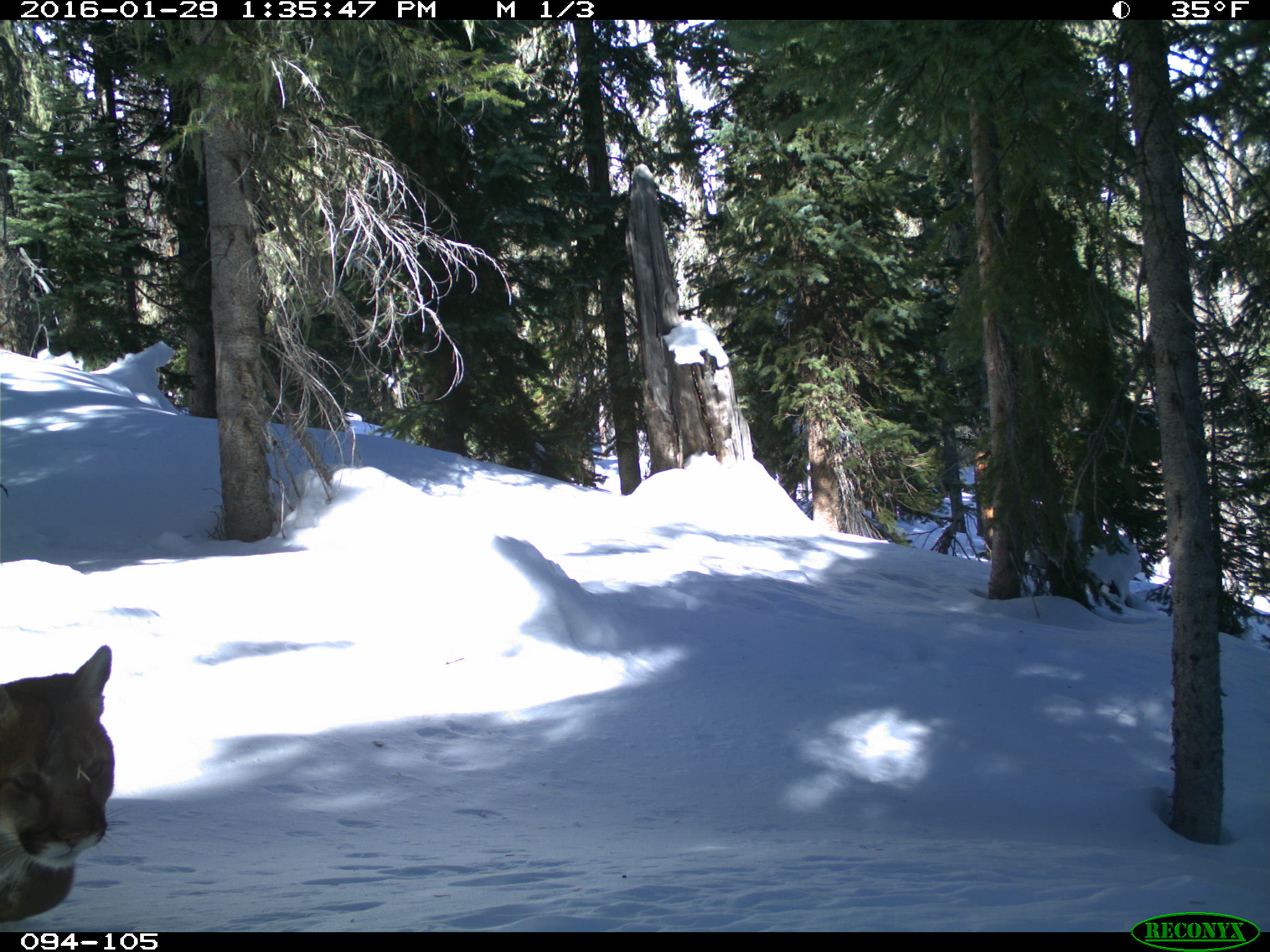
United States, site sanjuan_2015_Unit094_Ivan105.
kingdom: Animalia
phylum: Chordata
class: Mammalia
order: Carnivora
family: Felidae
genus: Puma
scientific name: Puma concolor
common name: mountain lion